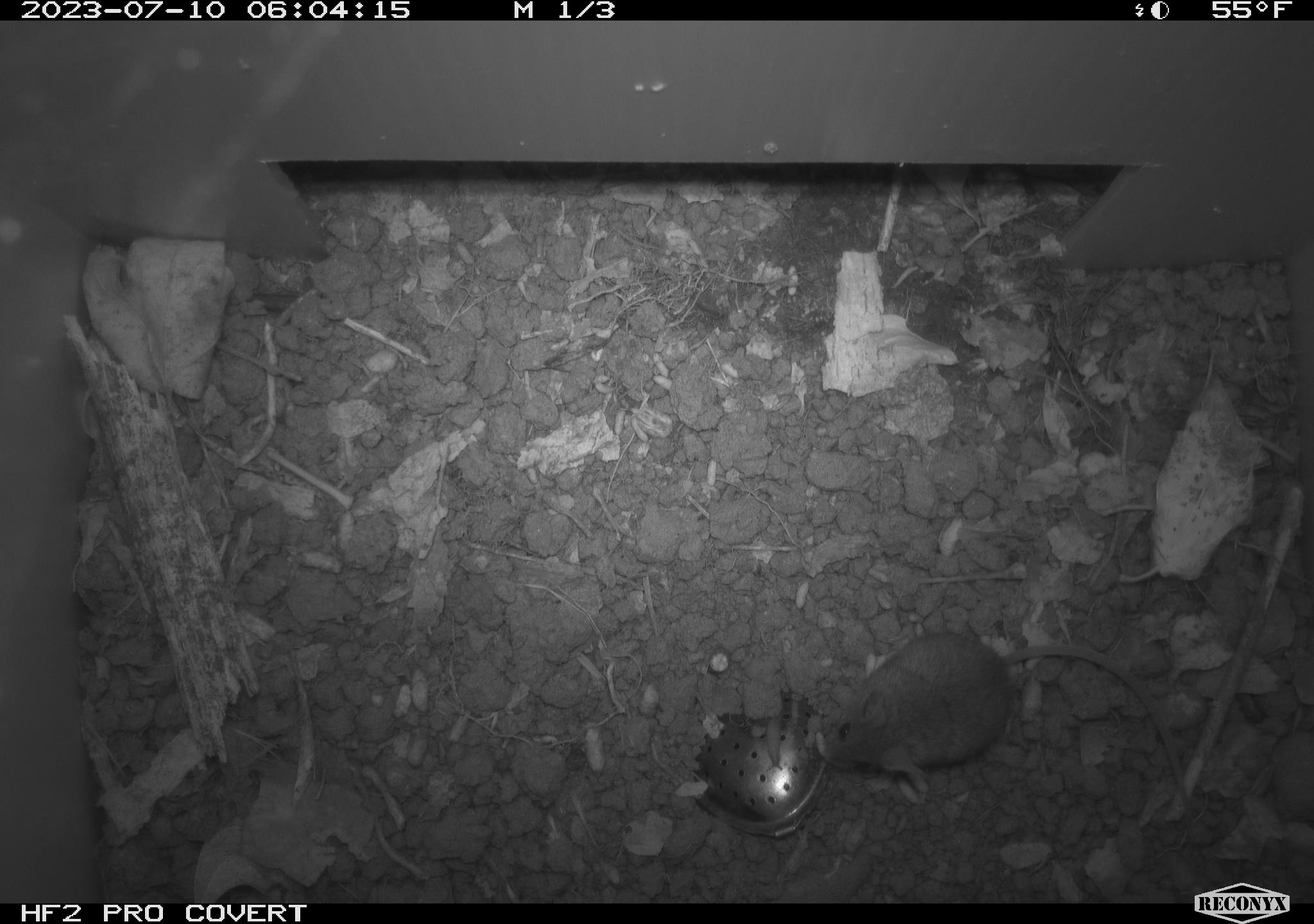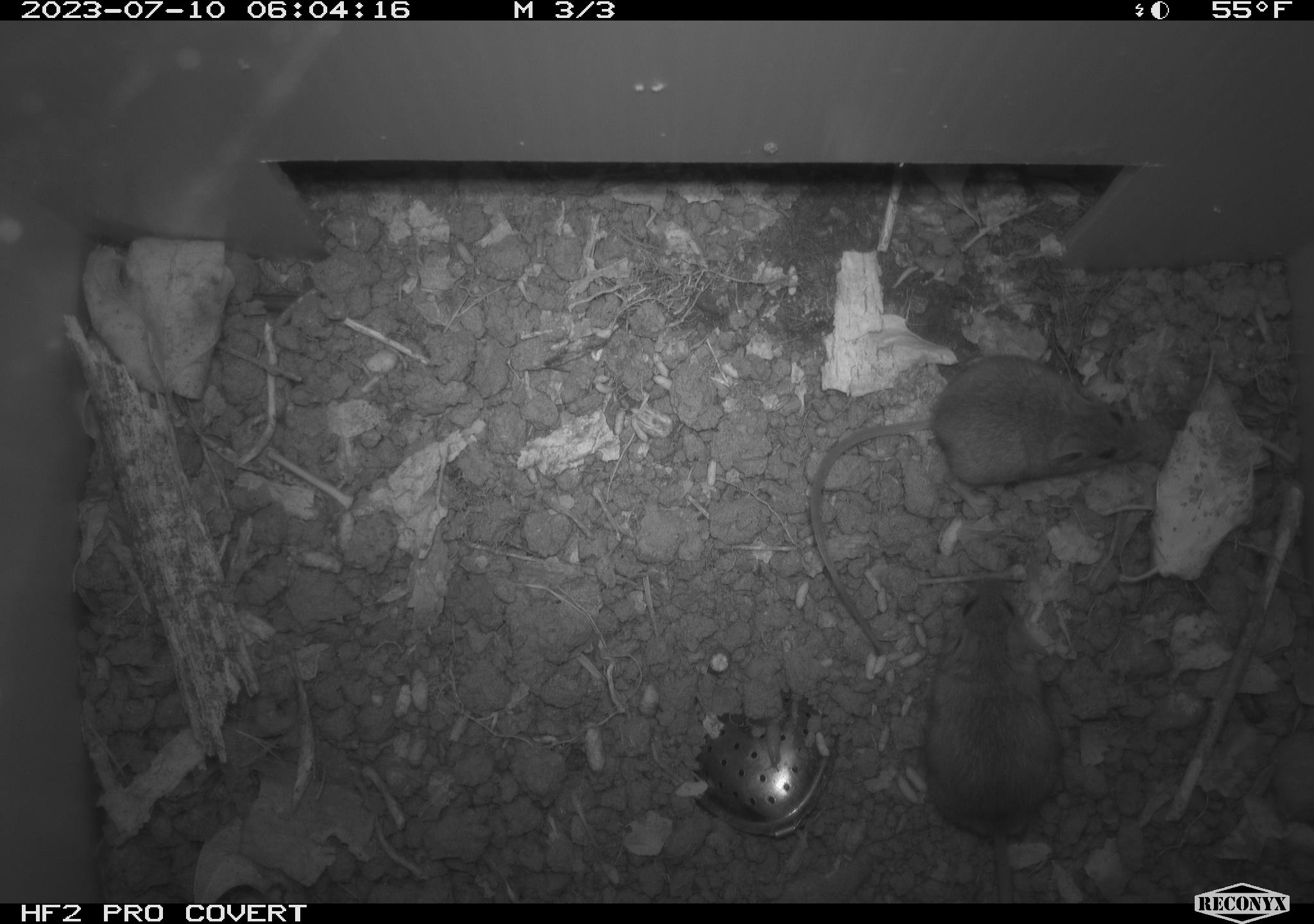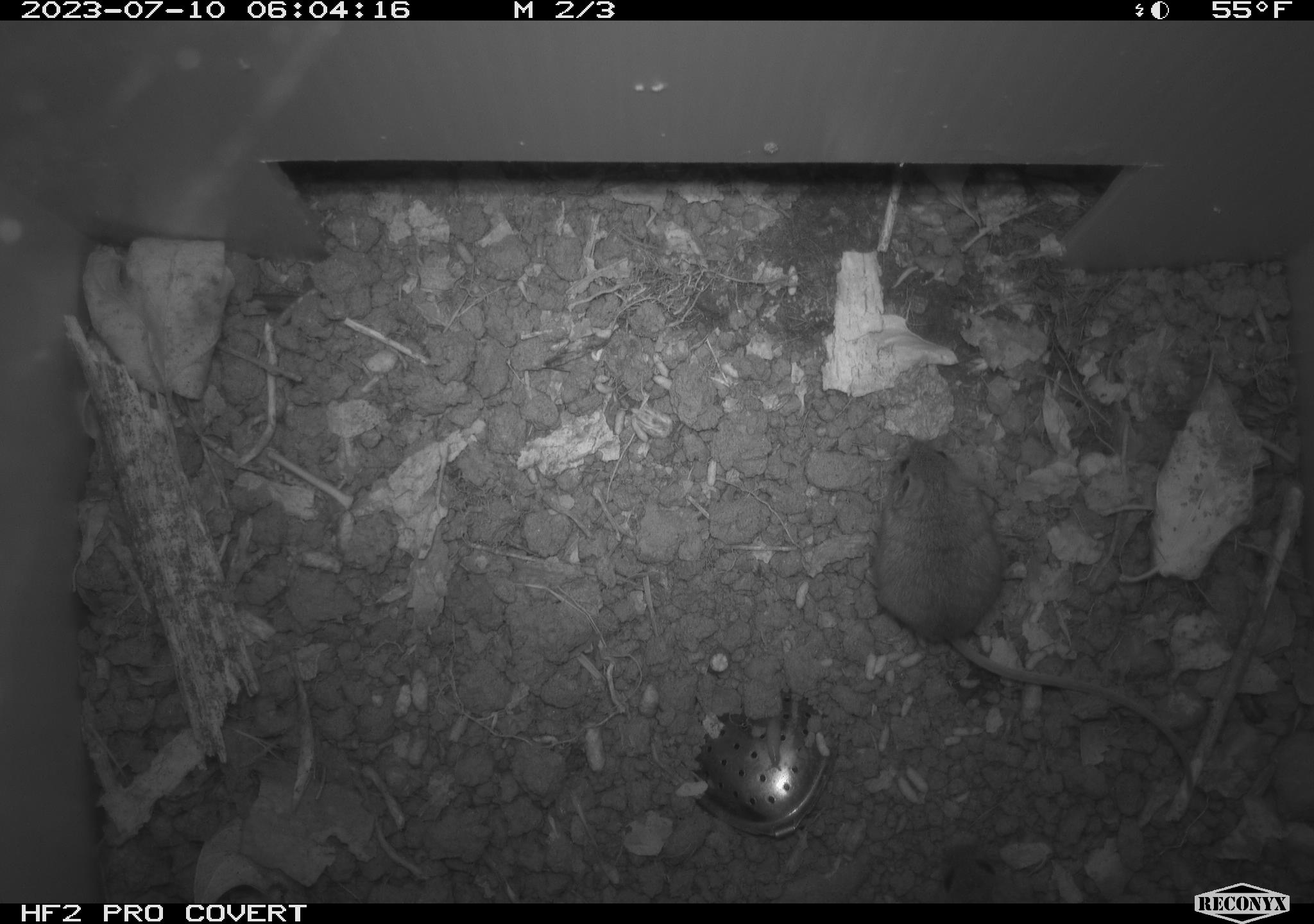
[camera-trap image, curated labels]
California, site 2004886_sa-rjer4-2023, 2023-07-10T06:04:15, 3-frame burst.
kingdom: Animalia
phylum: Chordata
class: Mammalia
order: Rodentia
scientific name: Rodentia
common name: mouse species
Mouse species (Rodentia).